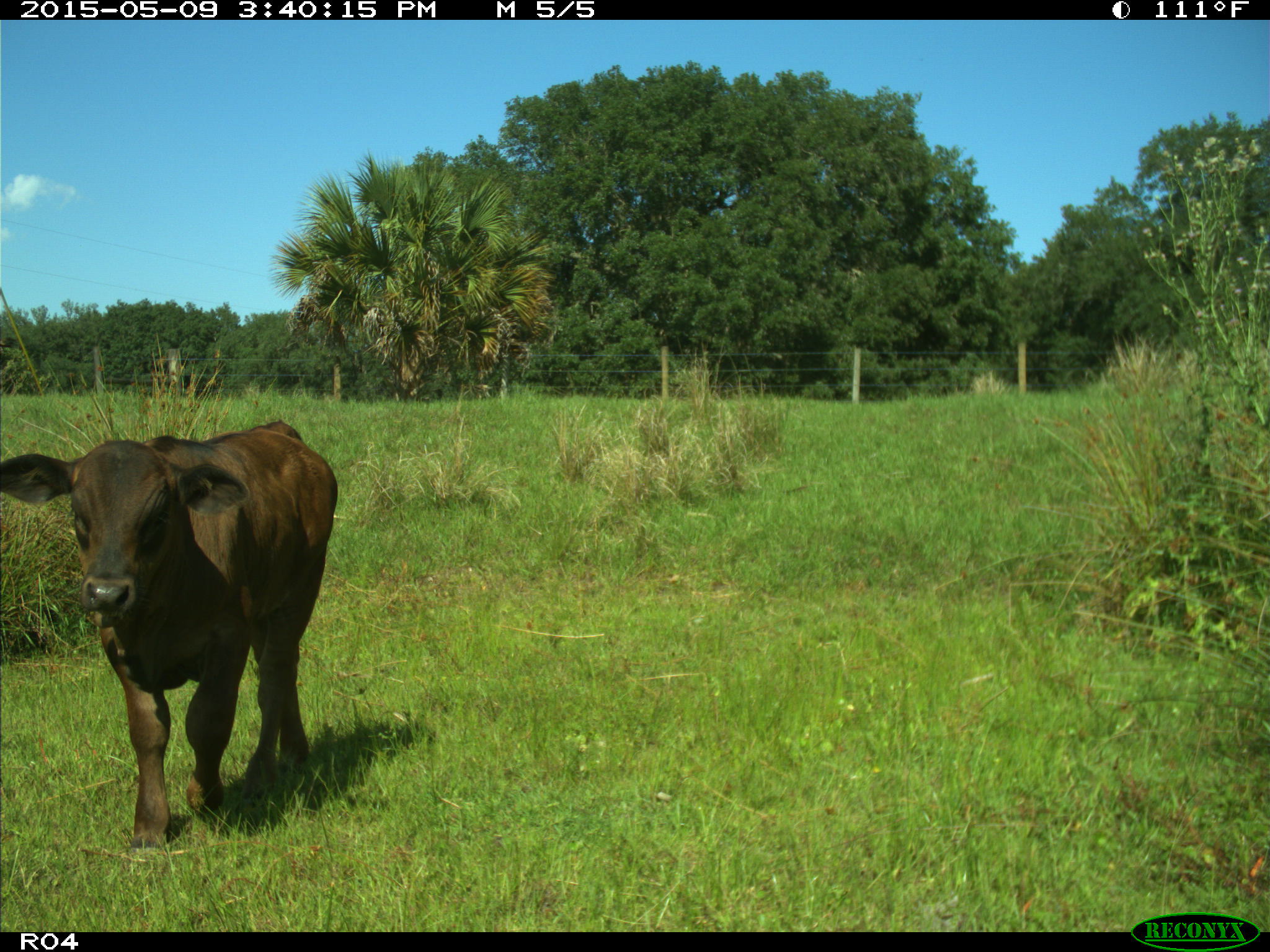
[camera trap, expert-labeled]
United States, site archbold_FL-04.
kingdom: Animalia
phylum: Chordata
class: Mammalia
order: Artiodactyla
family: Bovidae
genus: Bos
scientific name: Bos taurus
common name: domestic cow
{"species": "Bos taurus (domestic cow)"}